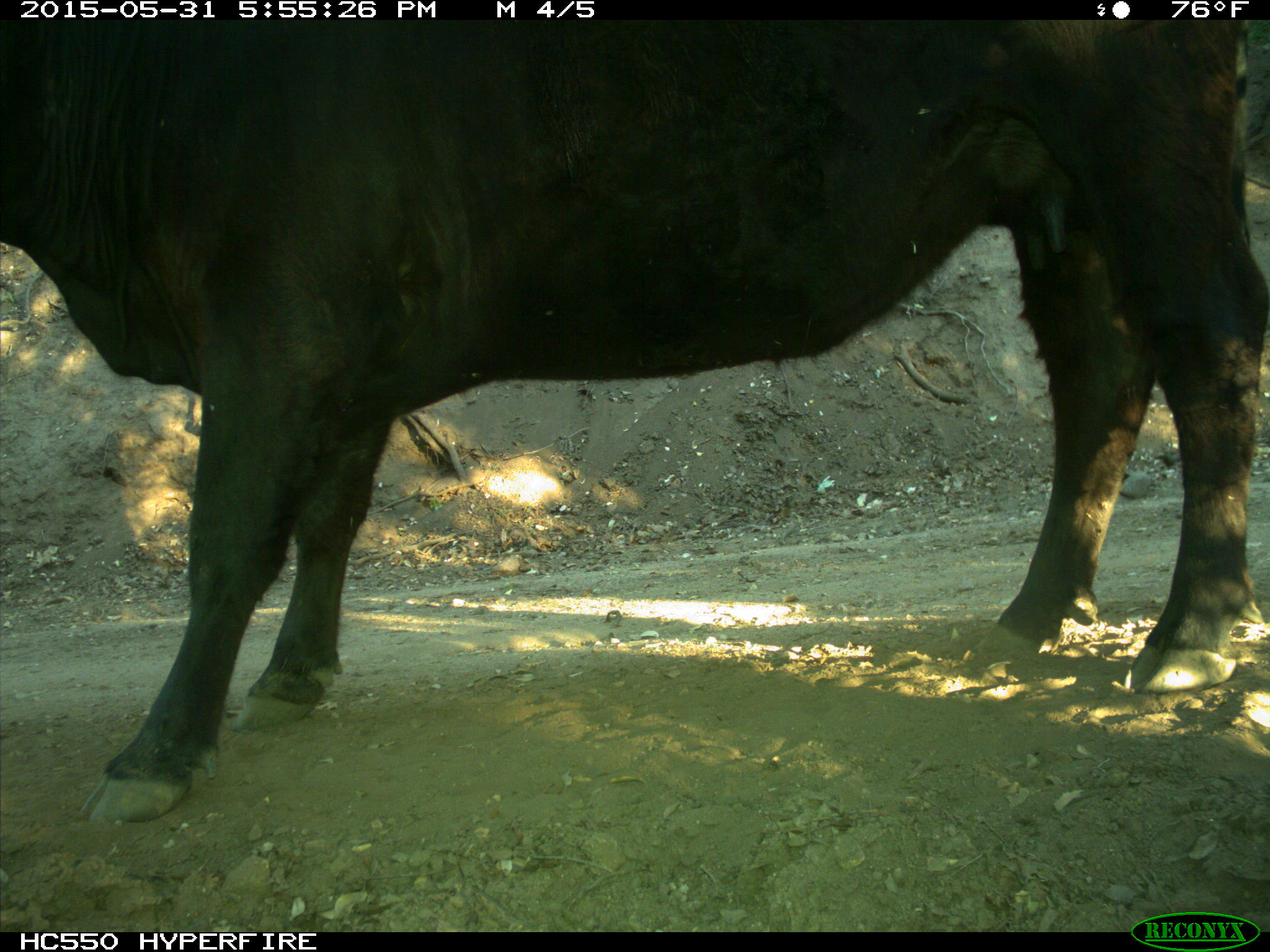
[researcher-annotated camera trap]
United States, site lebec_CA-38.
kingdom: Animalia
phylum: Chordata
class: Mammalia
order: Artiodactyla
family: Bovidae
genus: Bos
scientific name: Bos taurus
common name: domestic cow